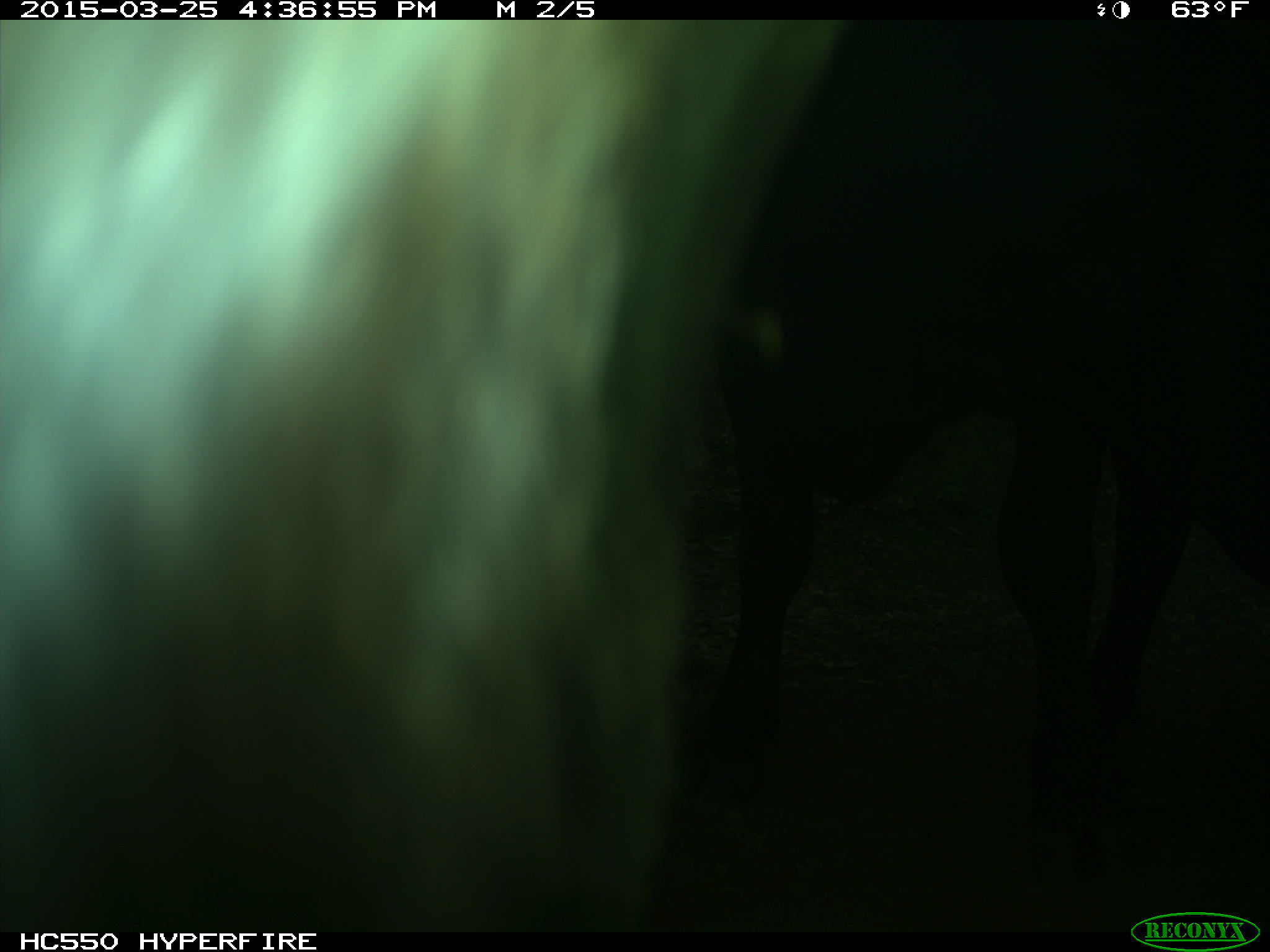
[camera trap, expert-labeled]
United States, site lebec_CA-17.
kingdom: Animalia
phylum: Chordata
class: Mammalia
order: Artiodactyla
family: Bovidae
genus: Bos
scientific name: Bos taurus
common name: domestic cow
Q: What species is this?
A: Bos taurus (domestic cow).